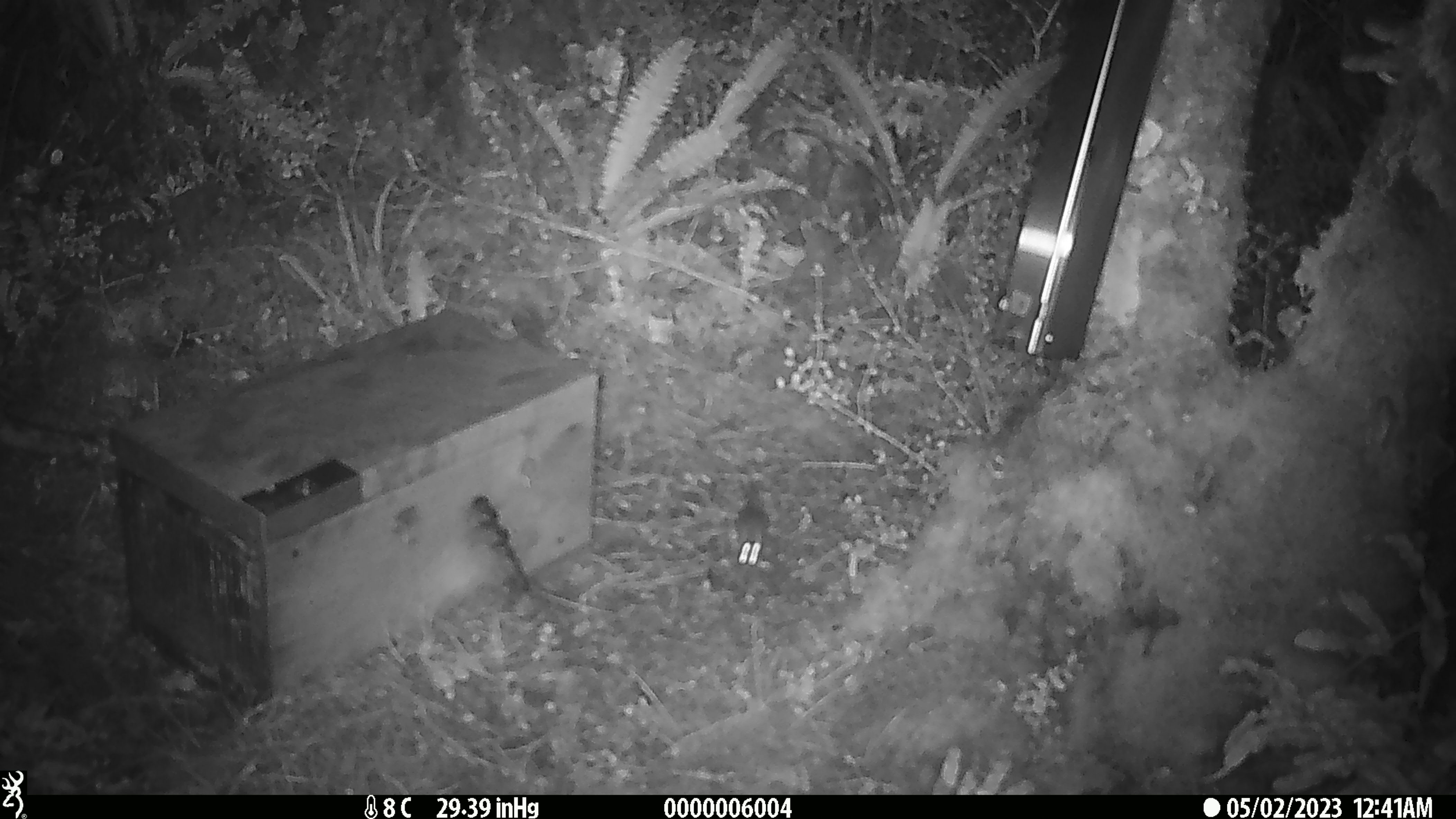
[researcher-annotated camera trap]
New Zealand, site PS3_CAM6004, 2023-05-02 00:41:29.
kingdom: Animalia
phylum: Chordata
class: Mammalia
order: Rodentia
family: Muridae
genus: Mus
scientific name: Mus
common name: mouse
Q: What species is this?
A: Mouse (Mus).